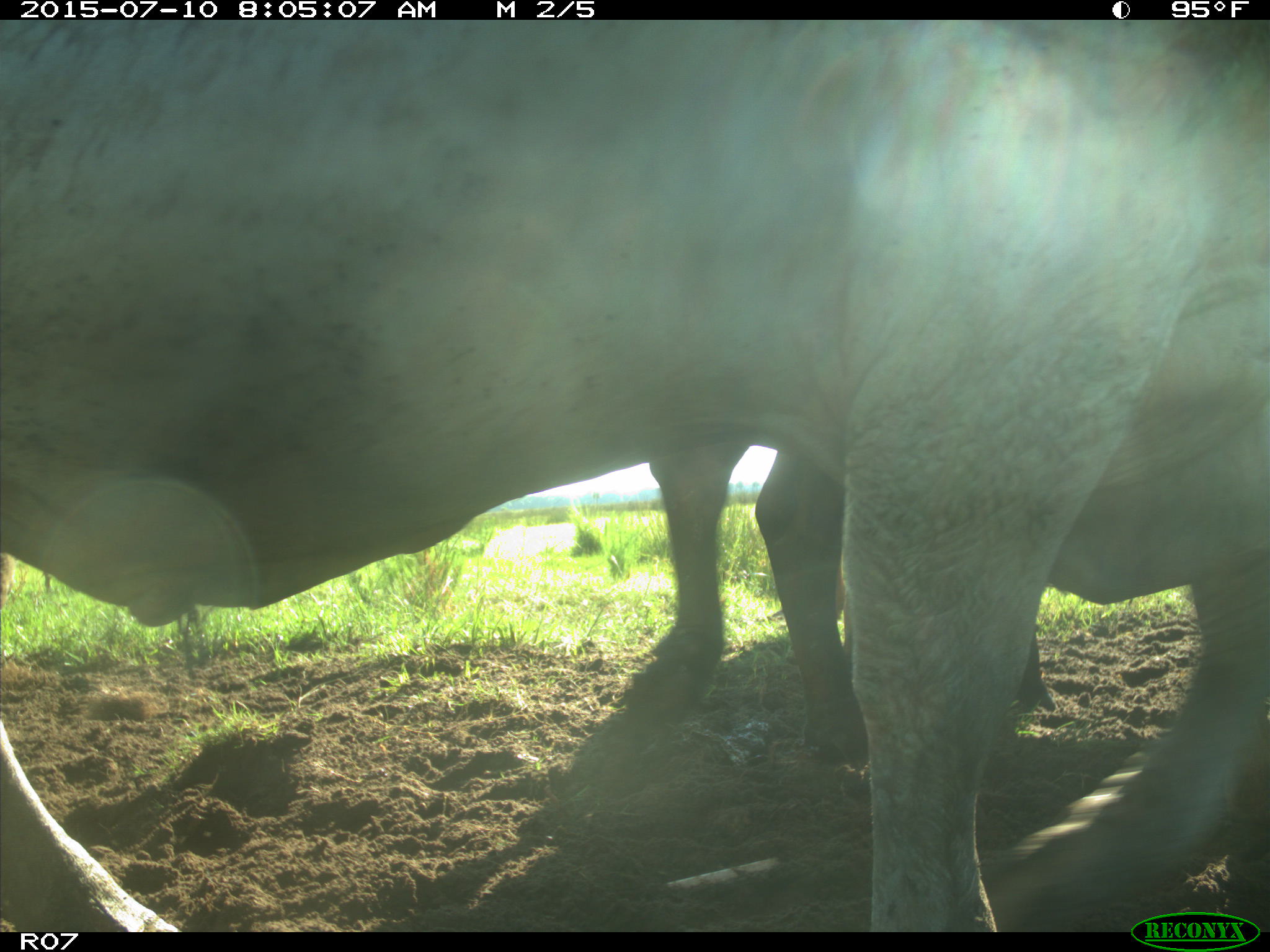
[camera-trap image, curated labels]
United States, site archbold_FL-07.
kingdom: Animalia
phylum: Chordata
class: Mammalia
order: Artiodactyla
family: Bovidae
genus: Bos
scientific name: Bos taurus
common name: domestic cow